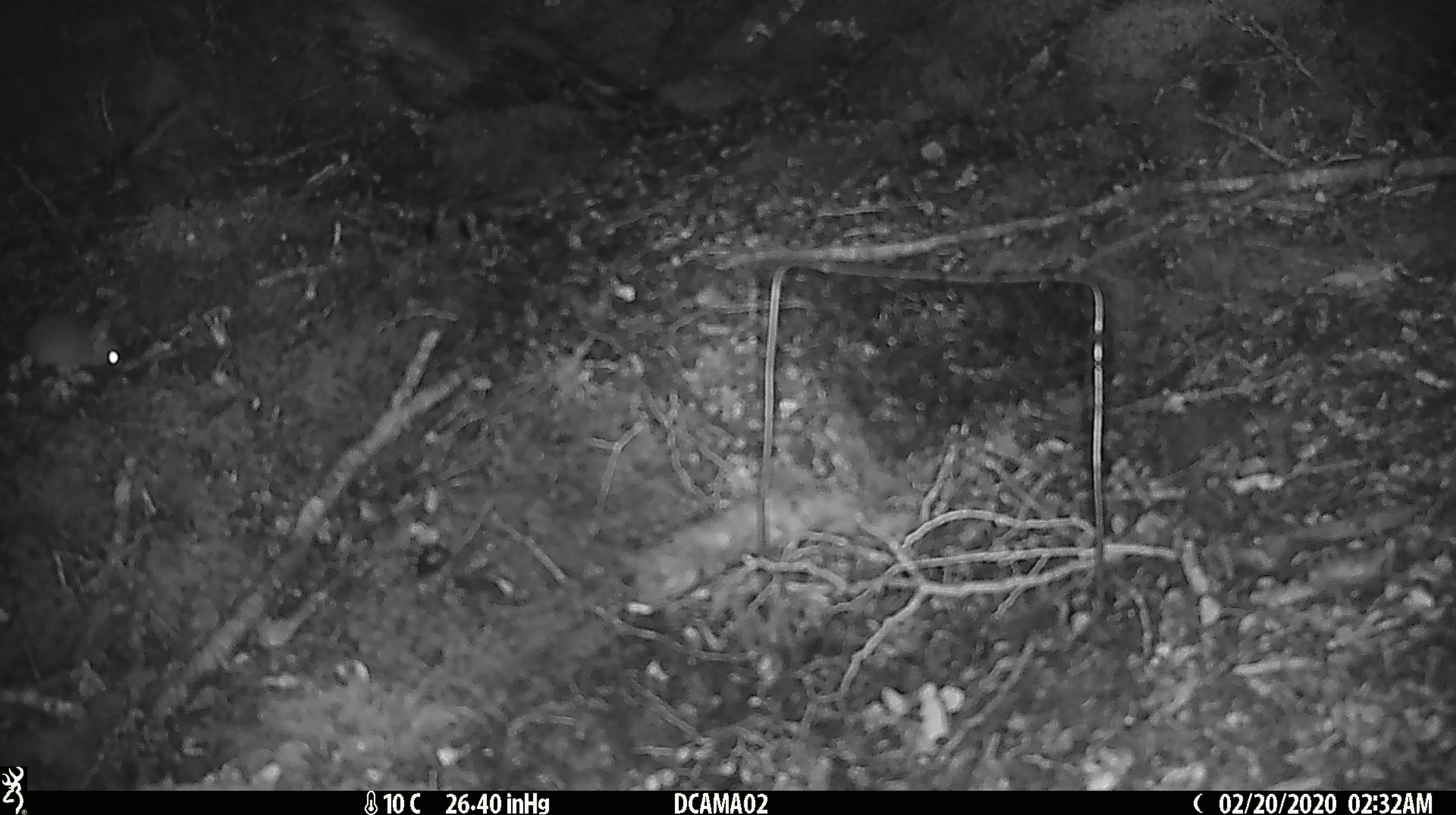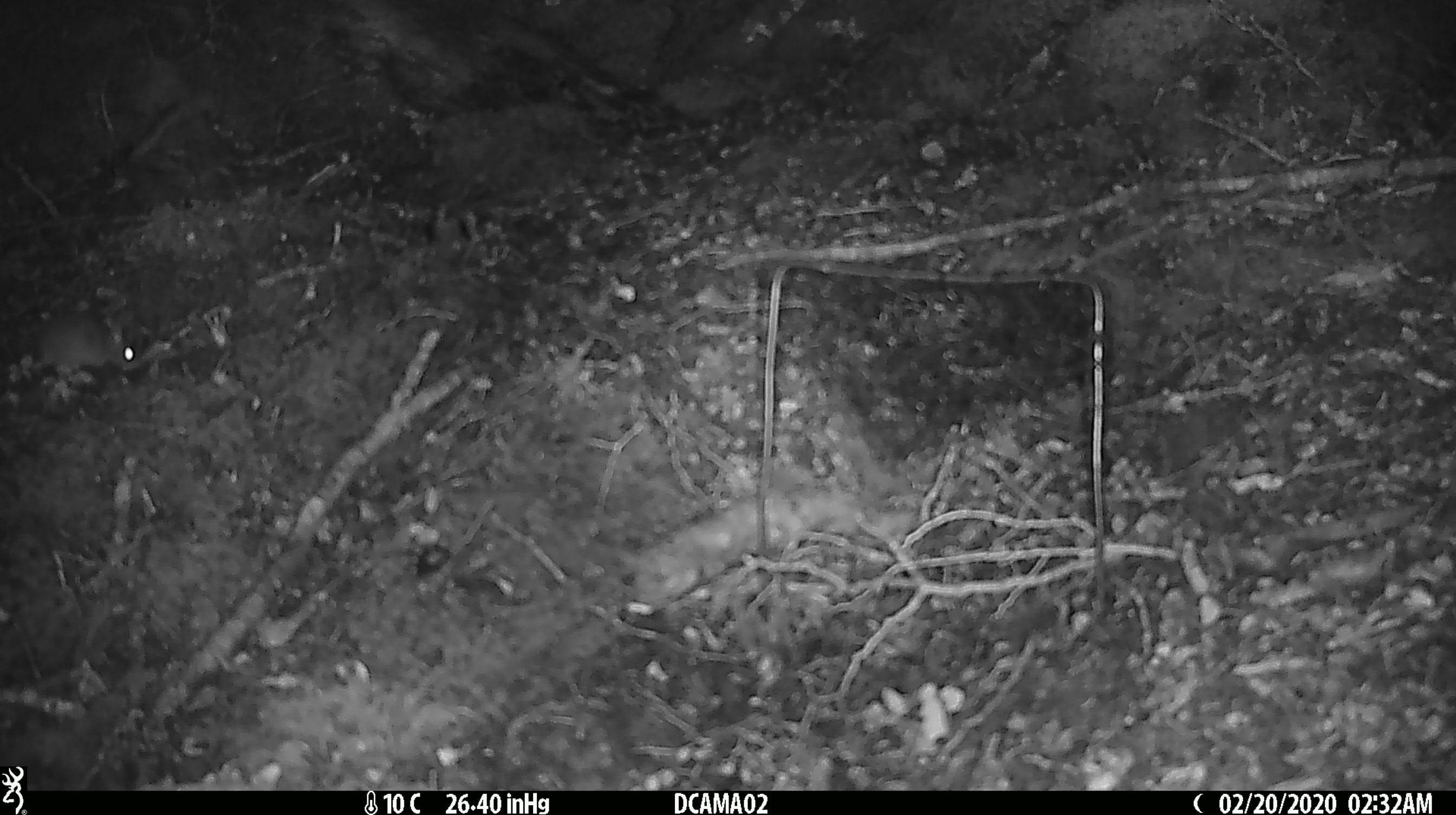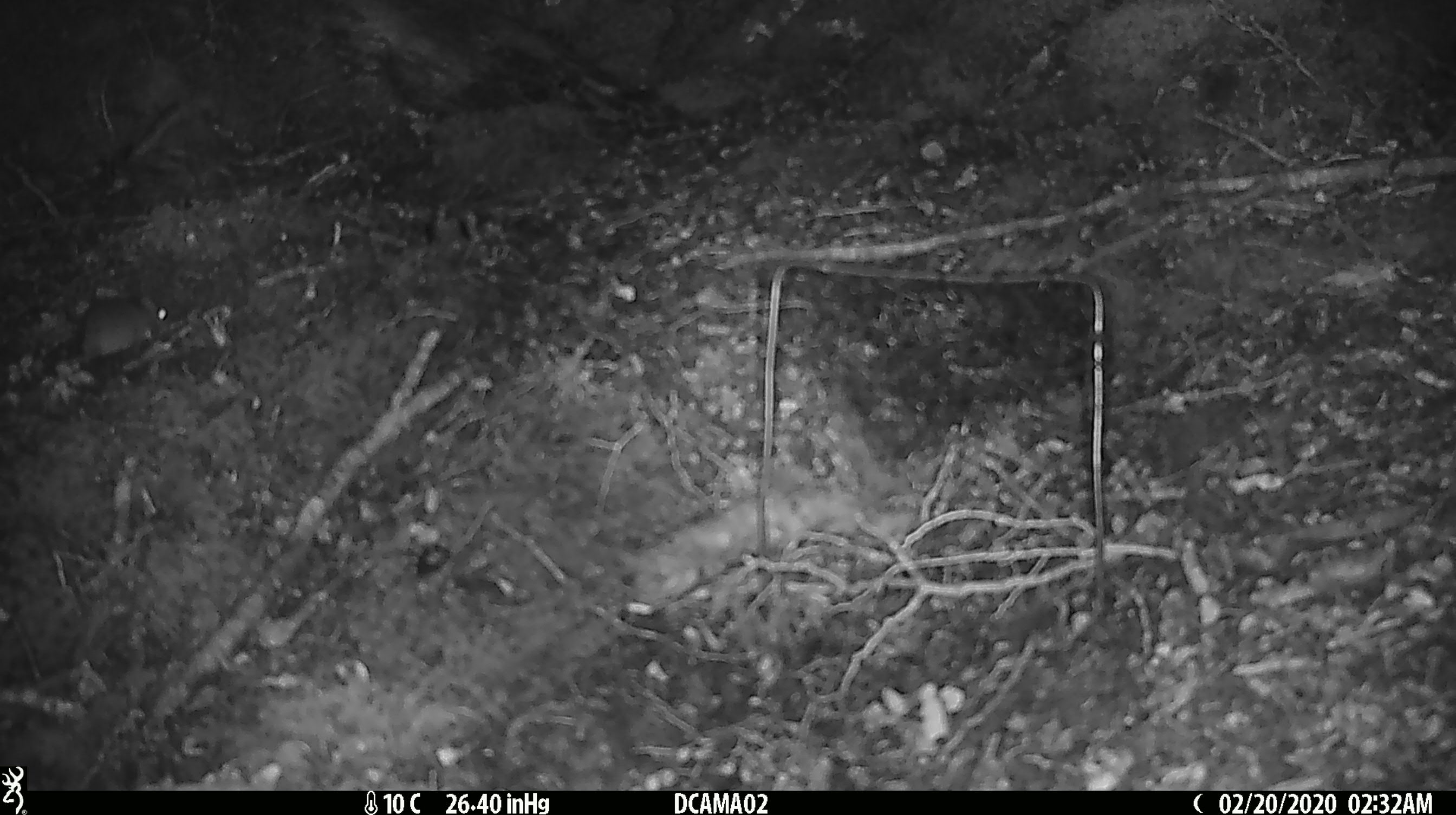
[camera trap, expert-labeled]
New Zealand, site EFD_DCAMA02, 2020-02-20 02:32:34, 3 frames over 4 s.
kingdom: Animalia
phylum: Chordata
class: Mammalia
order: Rodentia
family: Muridae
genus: Mus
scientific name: Mus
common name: mouse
Mouse (Mus).